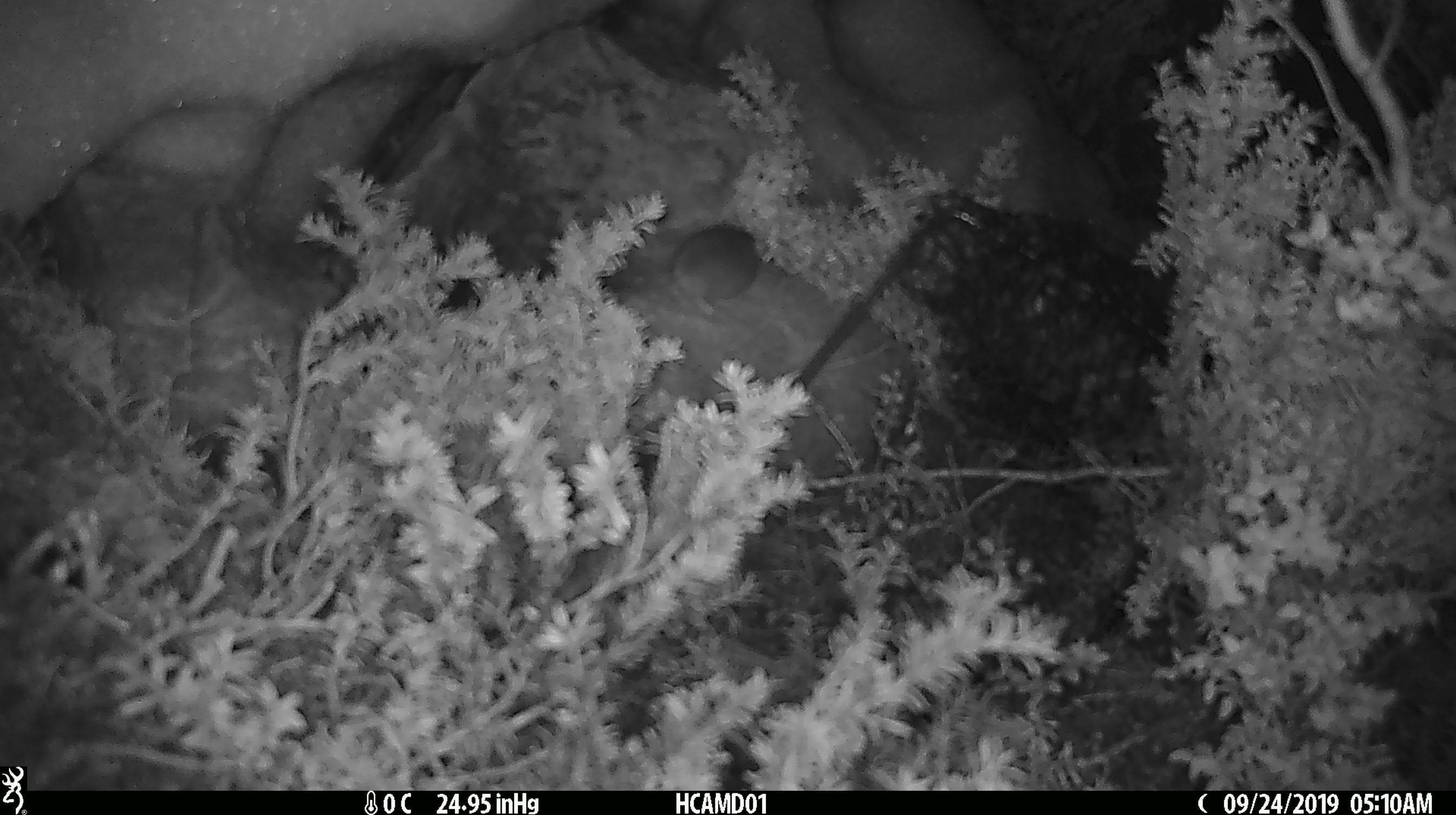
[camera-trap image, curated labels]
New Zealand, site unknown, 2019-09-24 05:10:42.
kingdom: Animalia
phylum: Chordata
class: Mammalia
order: Rodentia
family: Muridae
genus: Mus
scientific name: Mus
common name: mouse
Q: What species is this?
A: Mouse (Mus).